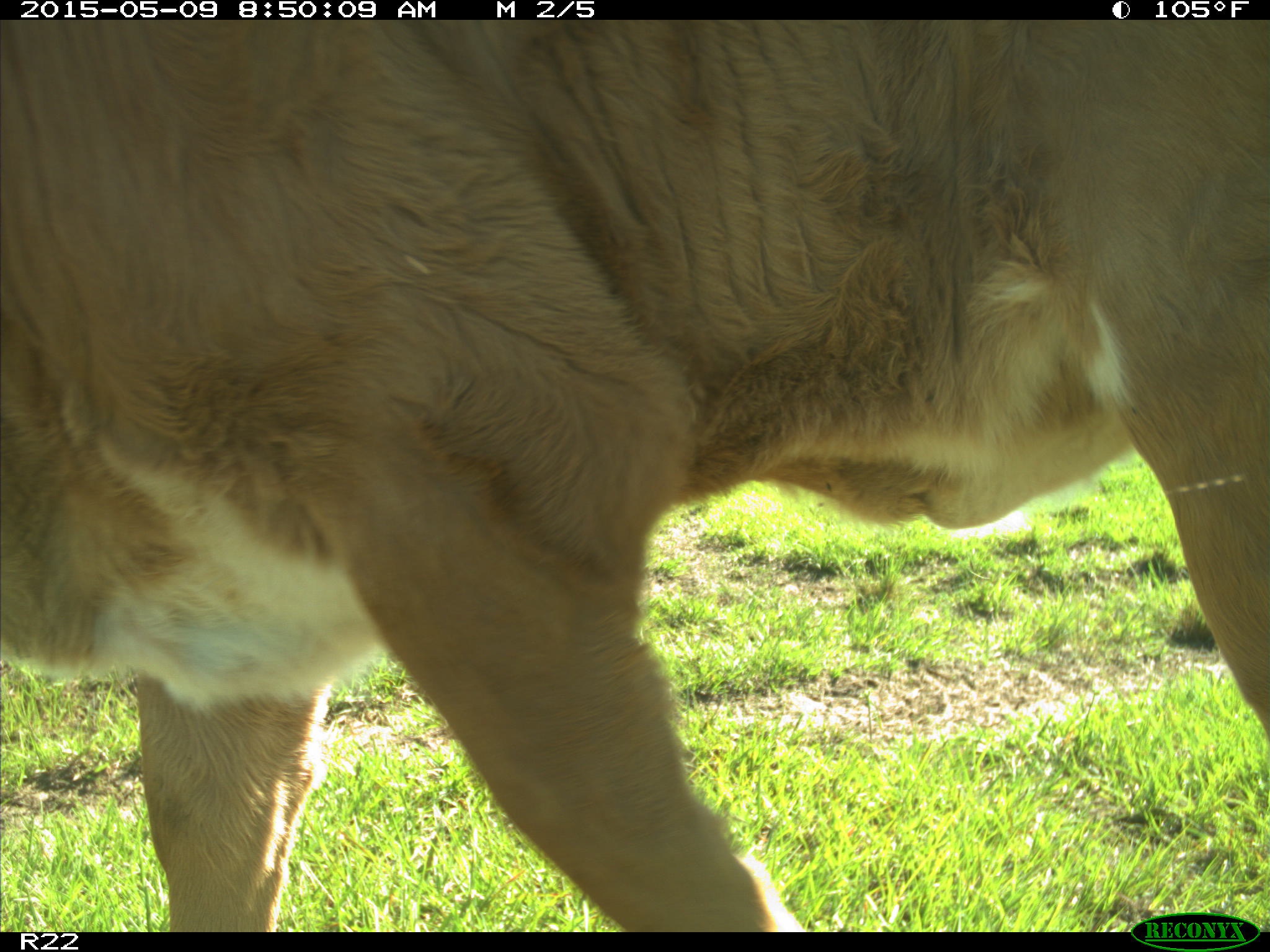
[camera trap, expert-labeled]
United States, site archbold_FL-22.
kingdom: Animalia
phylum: Chordata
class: Mammalia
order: Artiodactyla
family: Bovidae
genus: Bos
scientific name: Bos taurus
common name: domestic cow